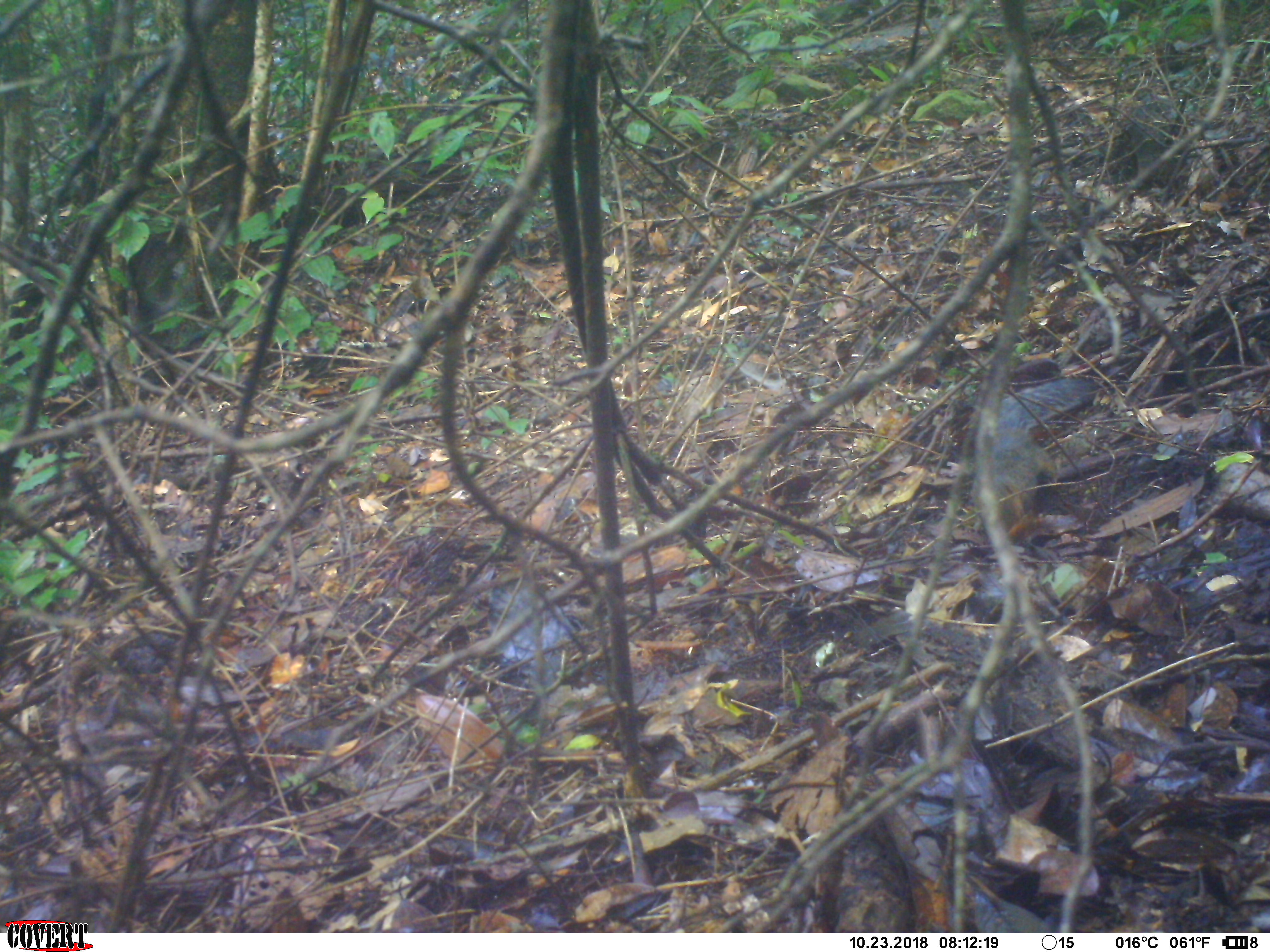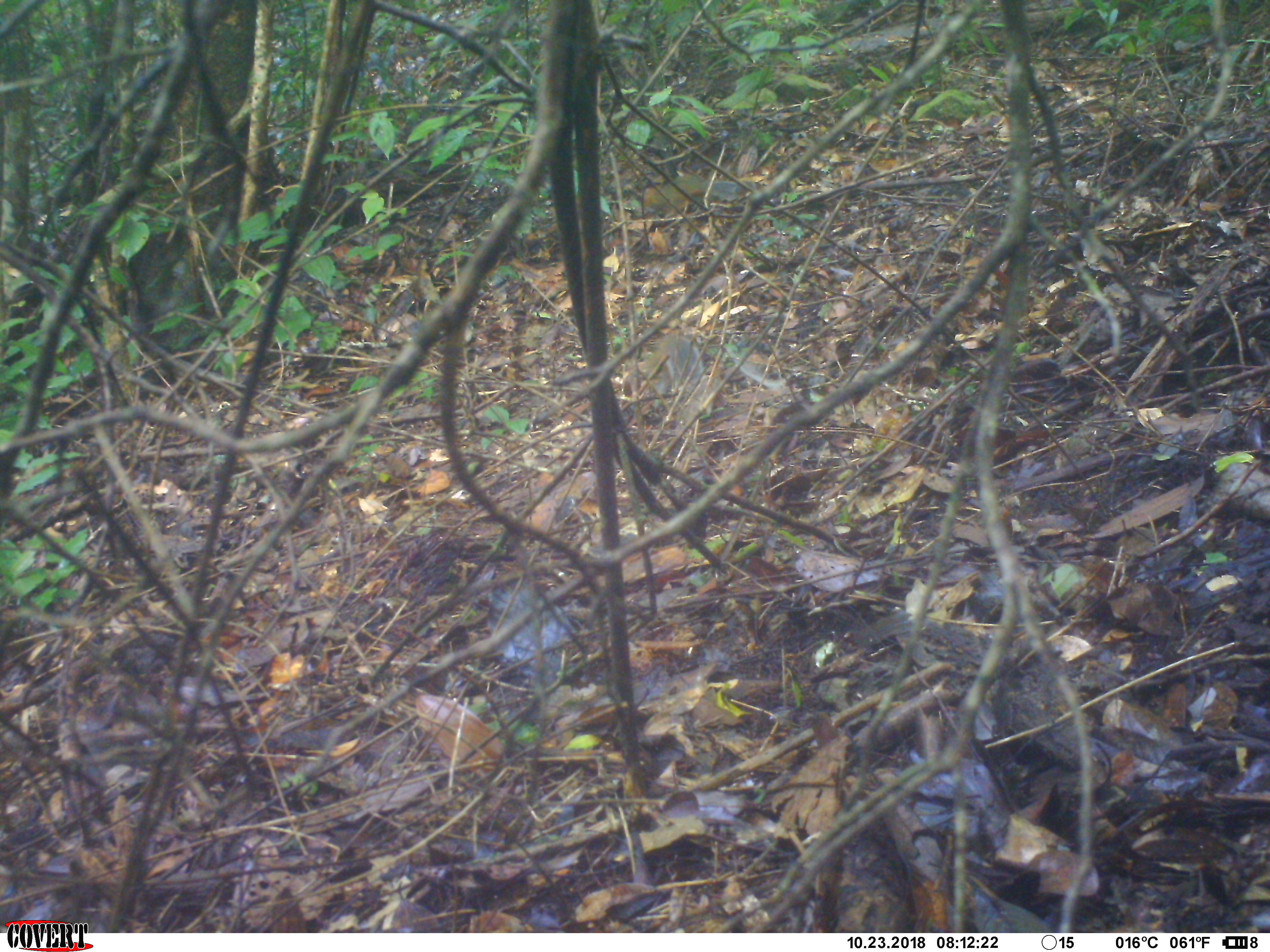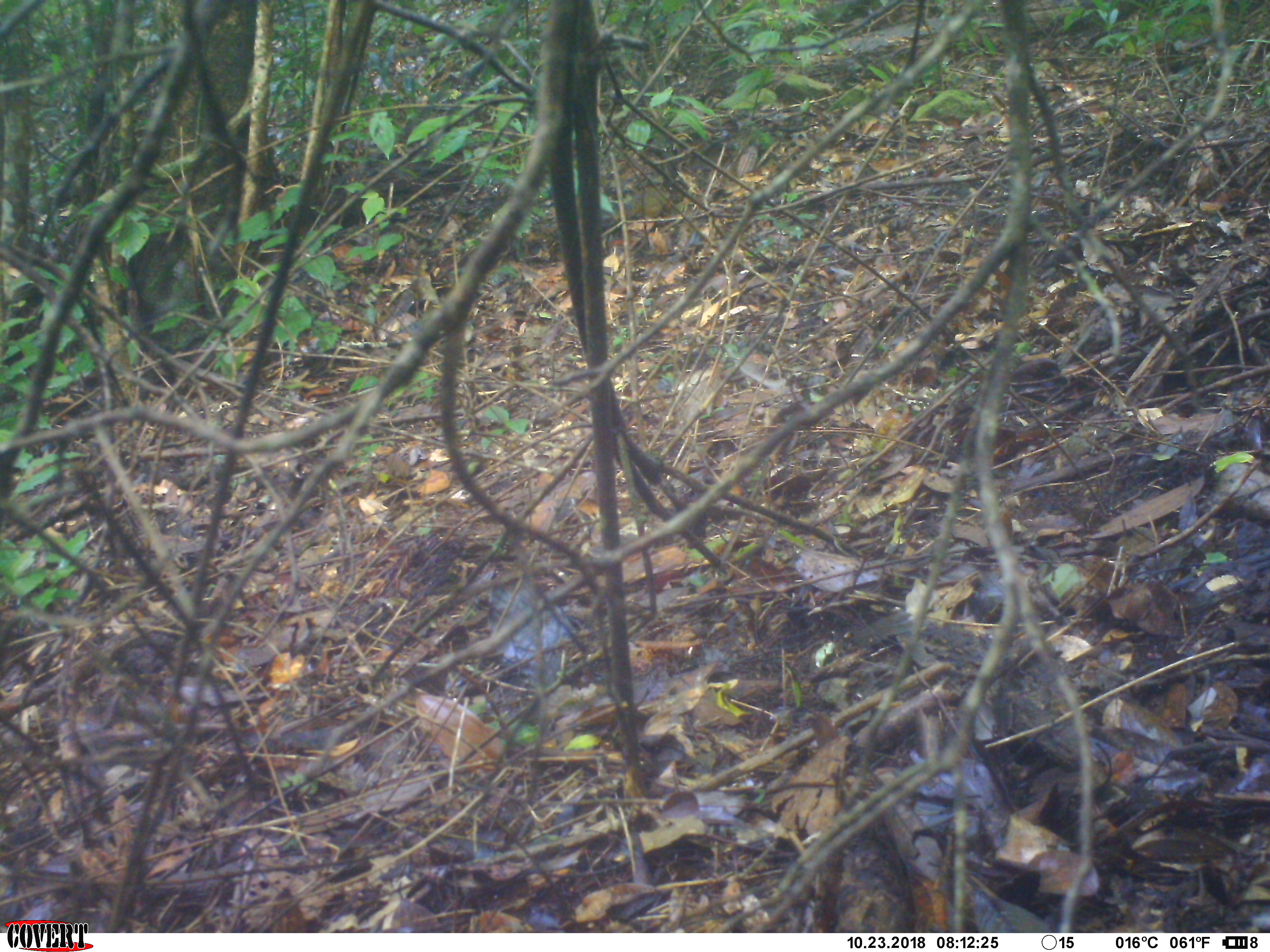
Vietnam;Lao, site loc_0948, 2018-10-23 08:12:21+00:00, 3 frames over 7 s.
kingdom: Animalia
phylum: Chordata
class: Mammalia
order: Rodentia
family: Sciuridae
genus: Dremomys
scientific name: Dremomys rufigenis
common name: red-cheeked squirrel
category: red cheeked squirrel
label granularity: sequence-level